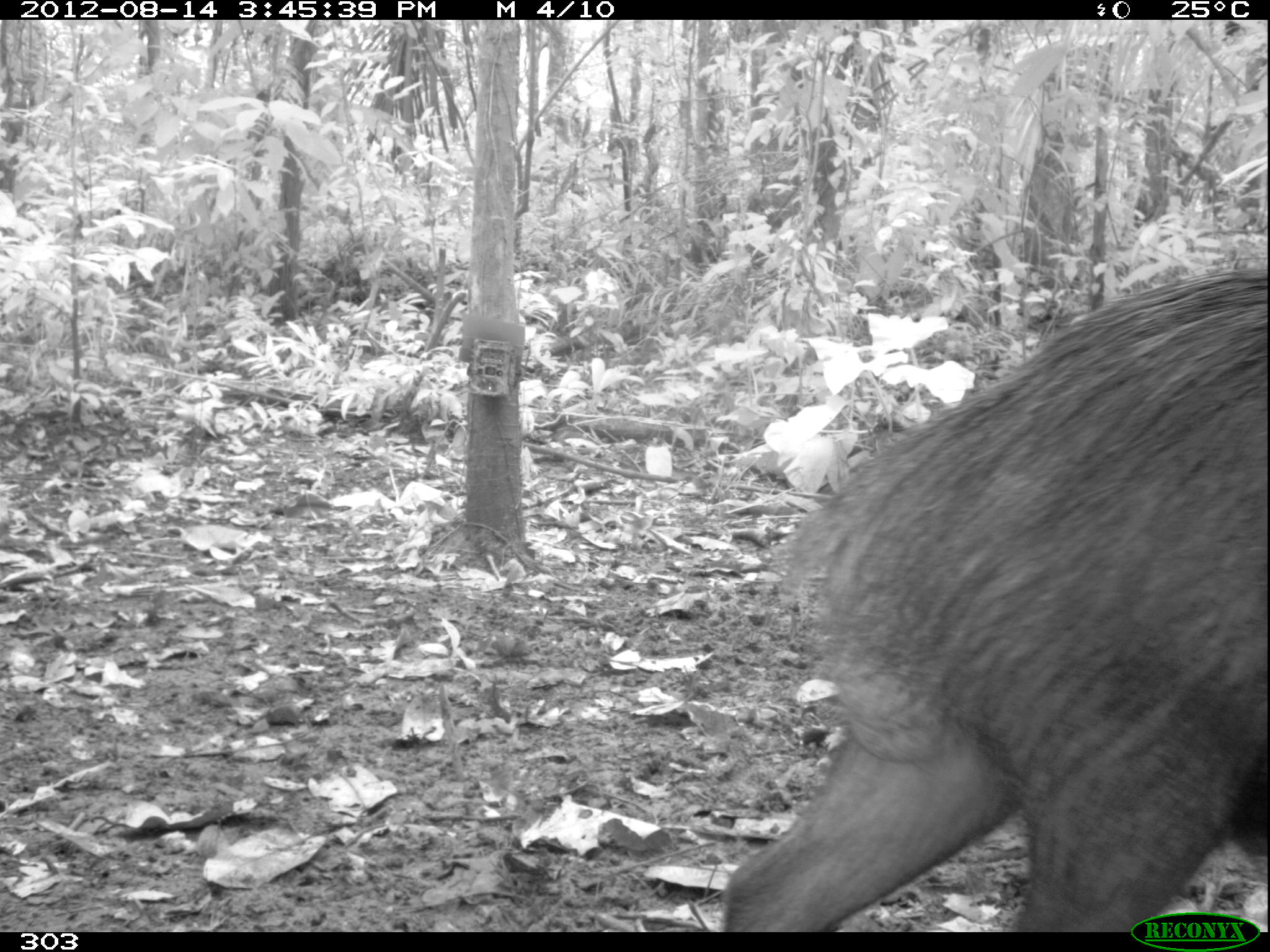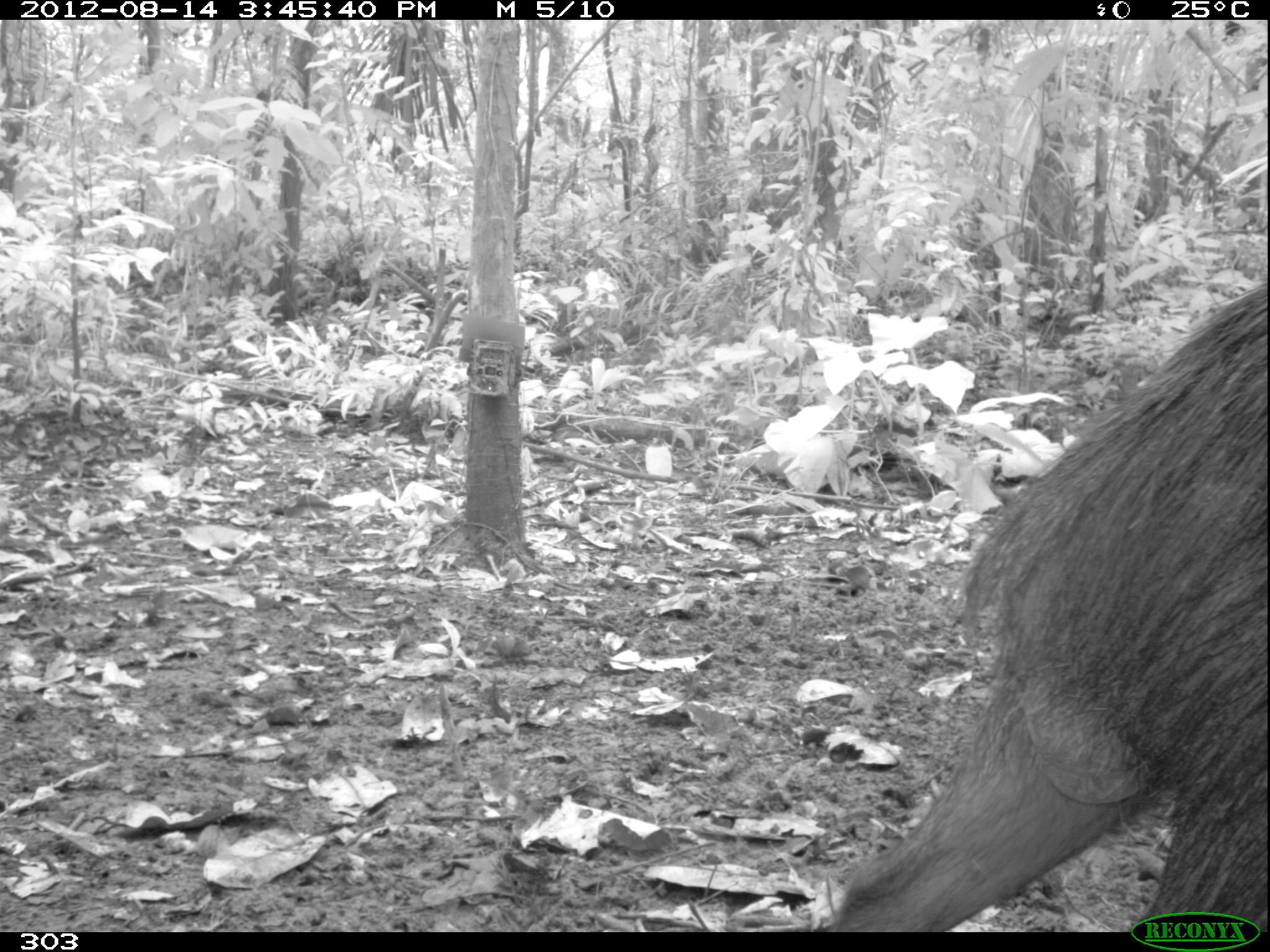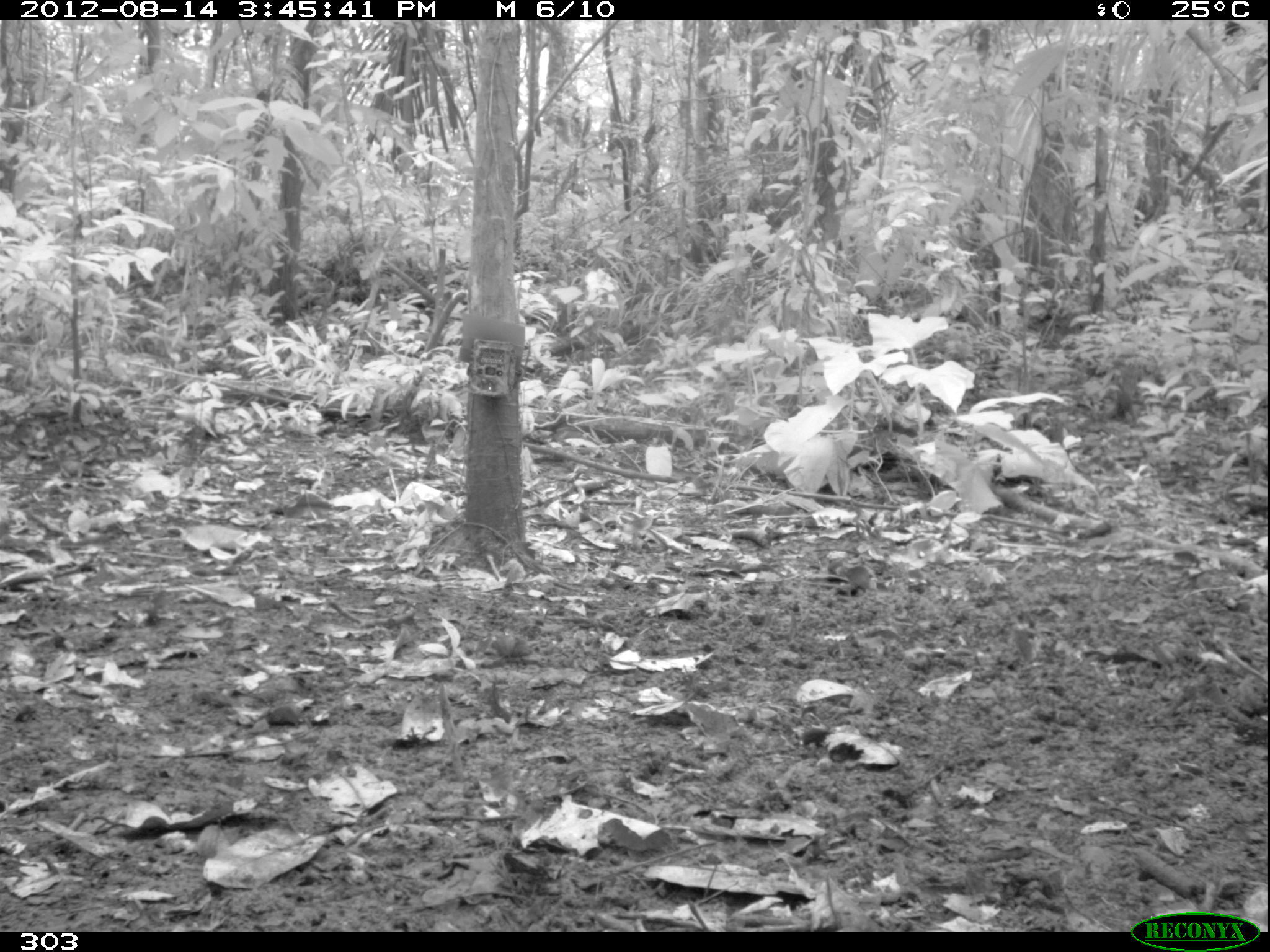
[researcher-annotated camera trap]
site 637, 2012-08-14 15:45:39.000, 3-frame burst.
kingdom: Animalia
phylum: Chordata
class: Mammalia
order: Artiodactyla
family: Tayassuidae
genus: Tayassu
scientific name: Tayassu pecari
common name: white-lipped peccary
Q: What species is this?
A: Tayassu pecari (white-lipped peccary).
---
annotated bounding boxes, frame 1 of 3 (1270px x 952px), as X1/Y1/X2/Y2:
tayassu pecari: 720/272/1269/932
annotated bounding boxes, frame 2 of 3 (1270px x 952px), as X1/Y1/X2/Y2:
tayassu pecari: 822/285/1270/930